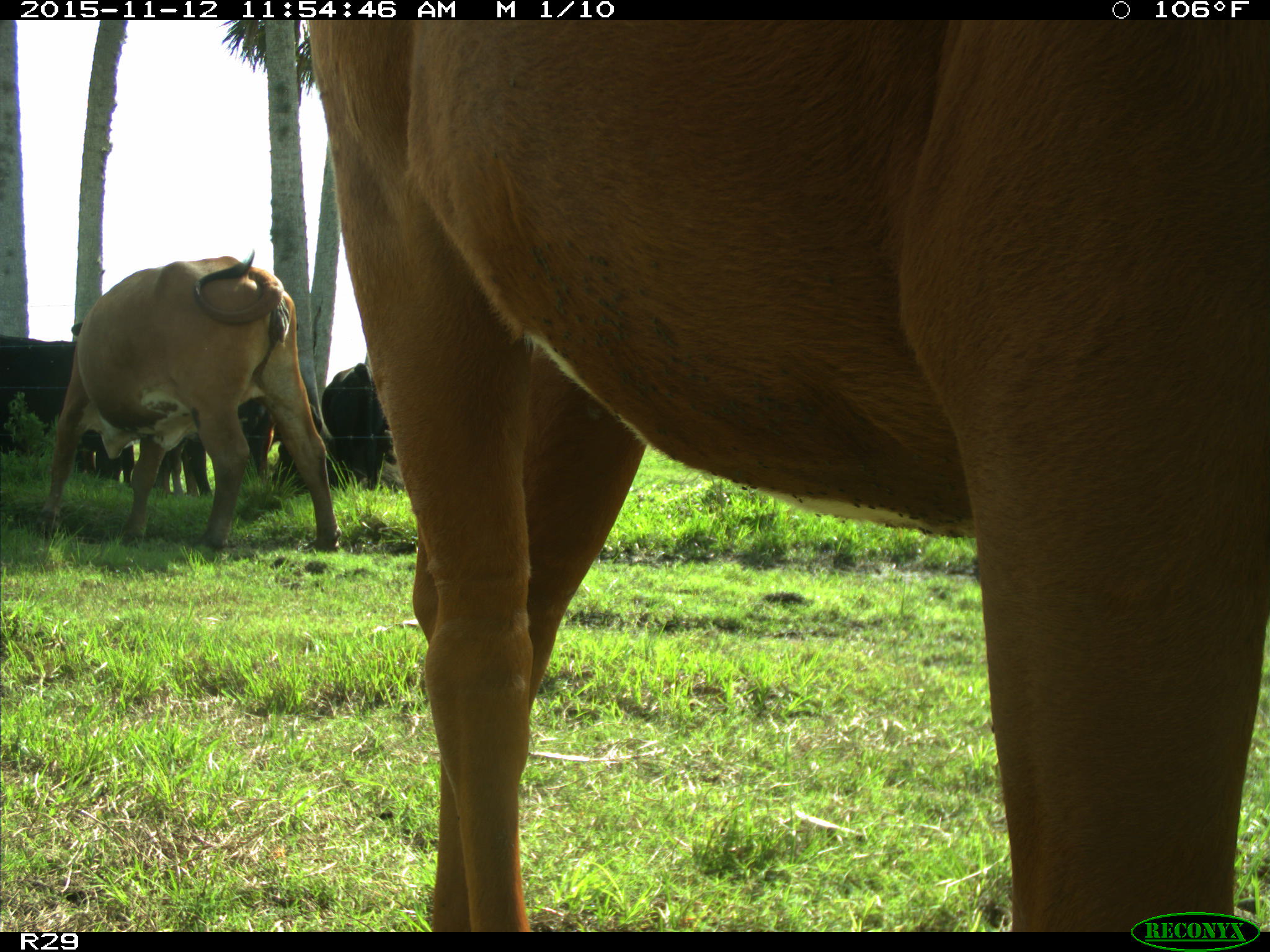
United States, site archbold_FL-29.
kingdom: Animalia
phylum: Chordata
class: Mammalia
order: Artiodactyla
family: Bovidae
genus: Bos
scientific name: Bos taurus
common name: domestic cow